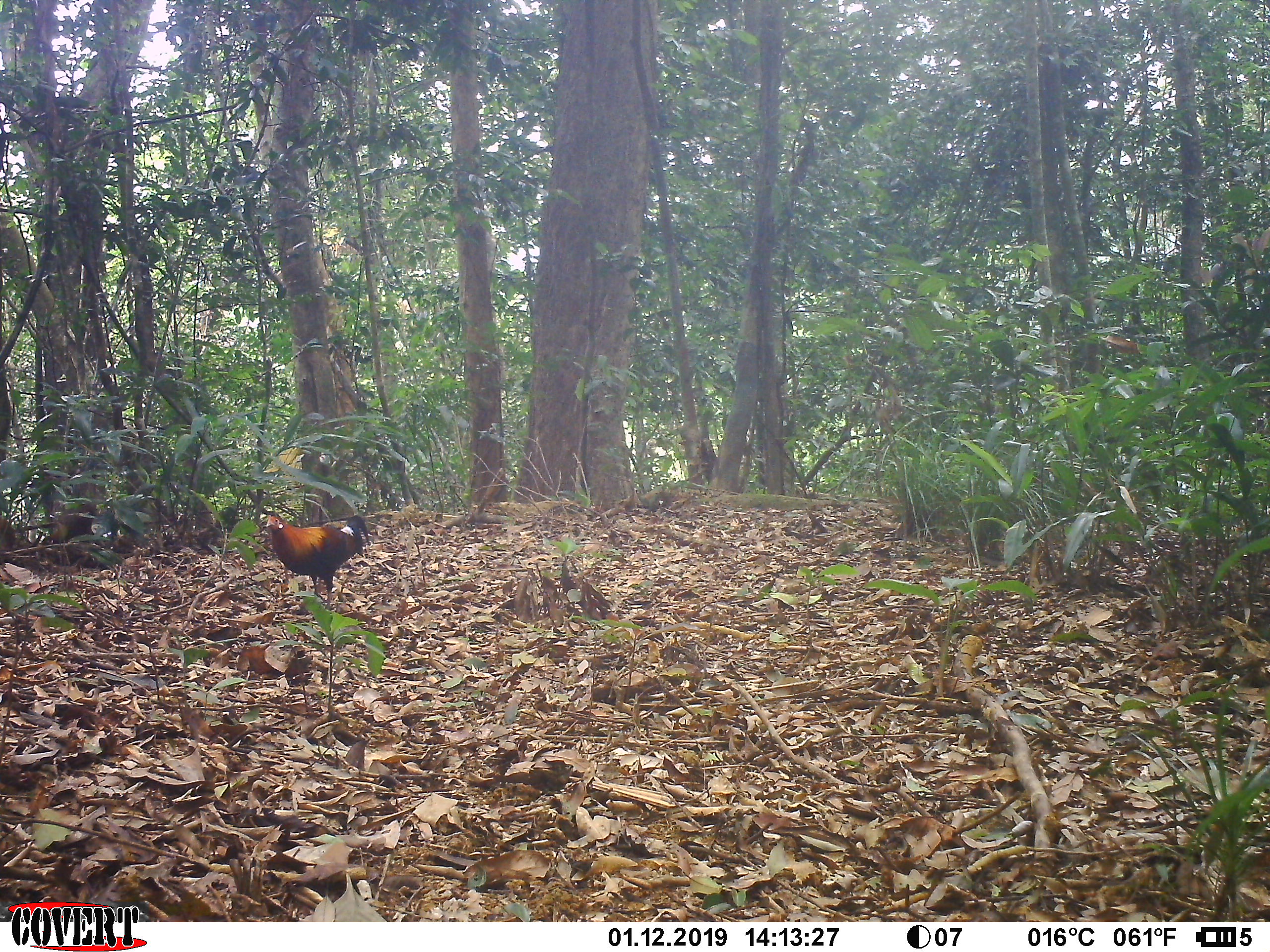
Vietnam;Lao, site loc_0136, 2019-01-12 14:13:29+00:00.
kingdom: Animalia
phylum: Chordata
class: Aves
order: Galliformes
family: Phasianidae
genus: Gallus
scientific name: Gallus gallus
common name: red junglefowl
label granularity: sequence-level